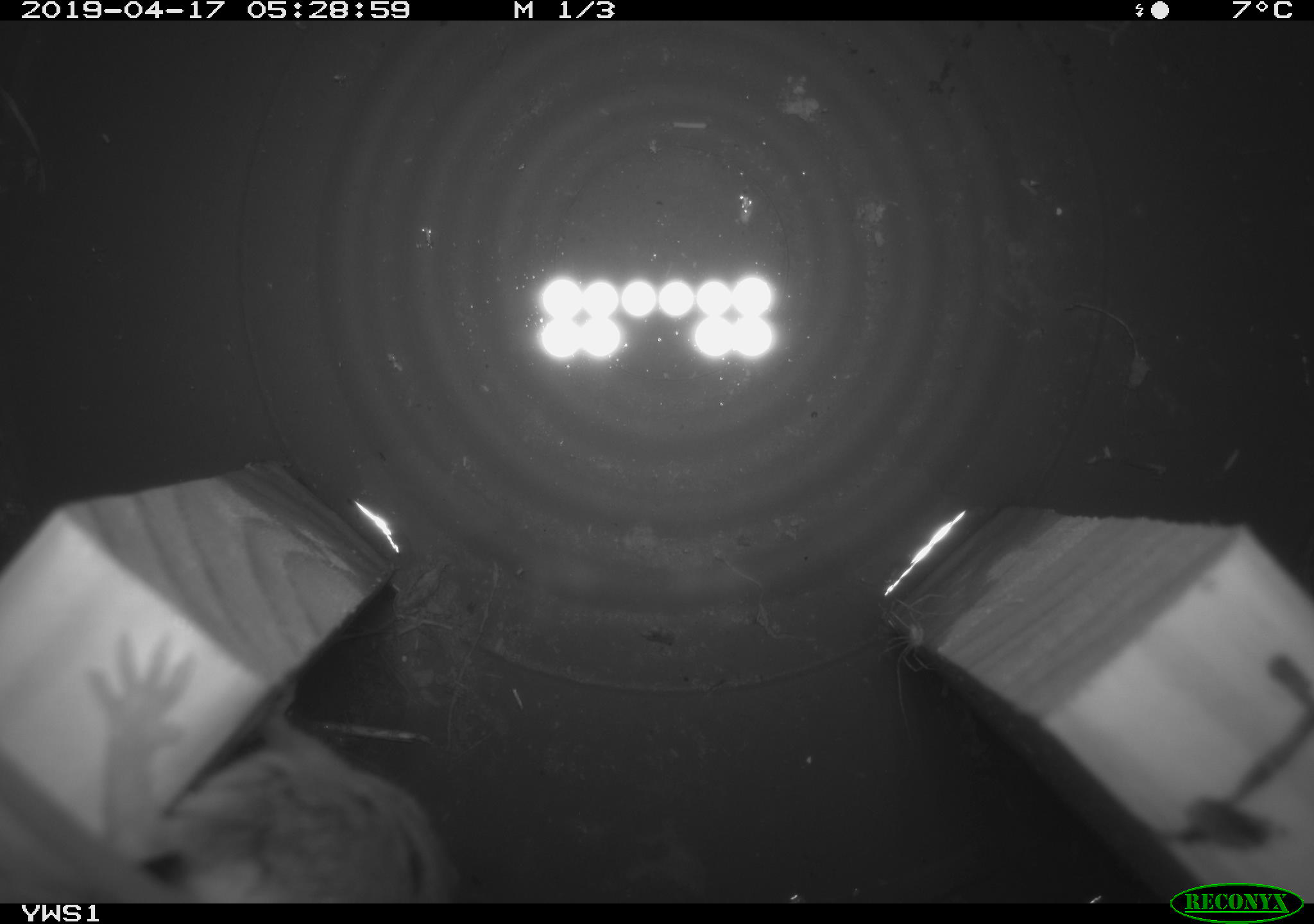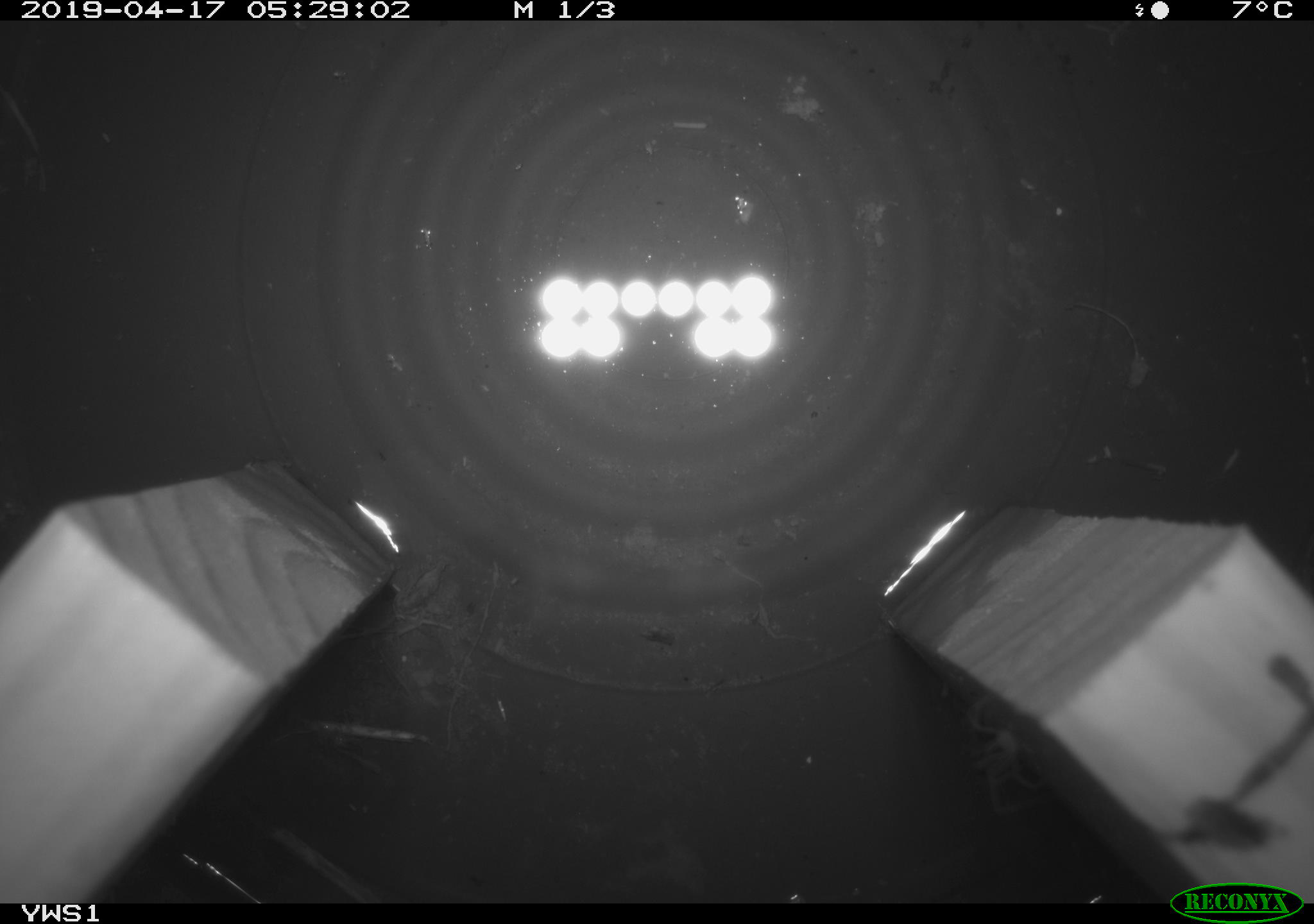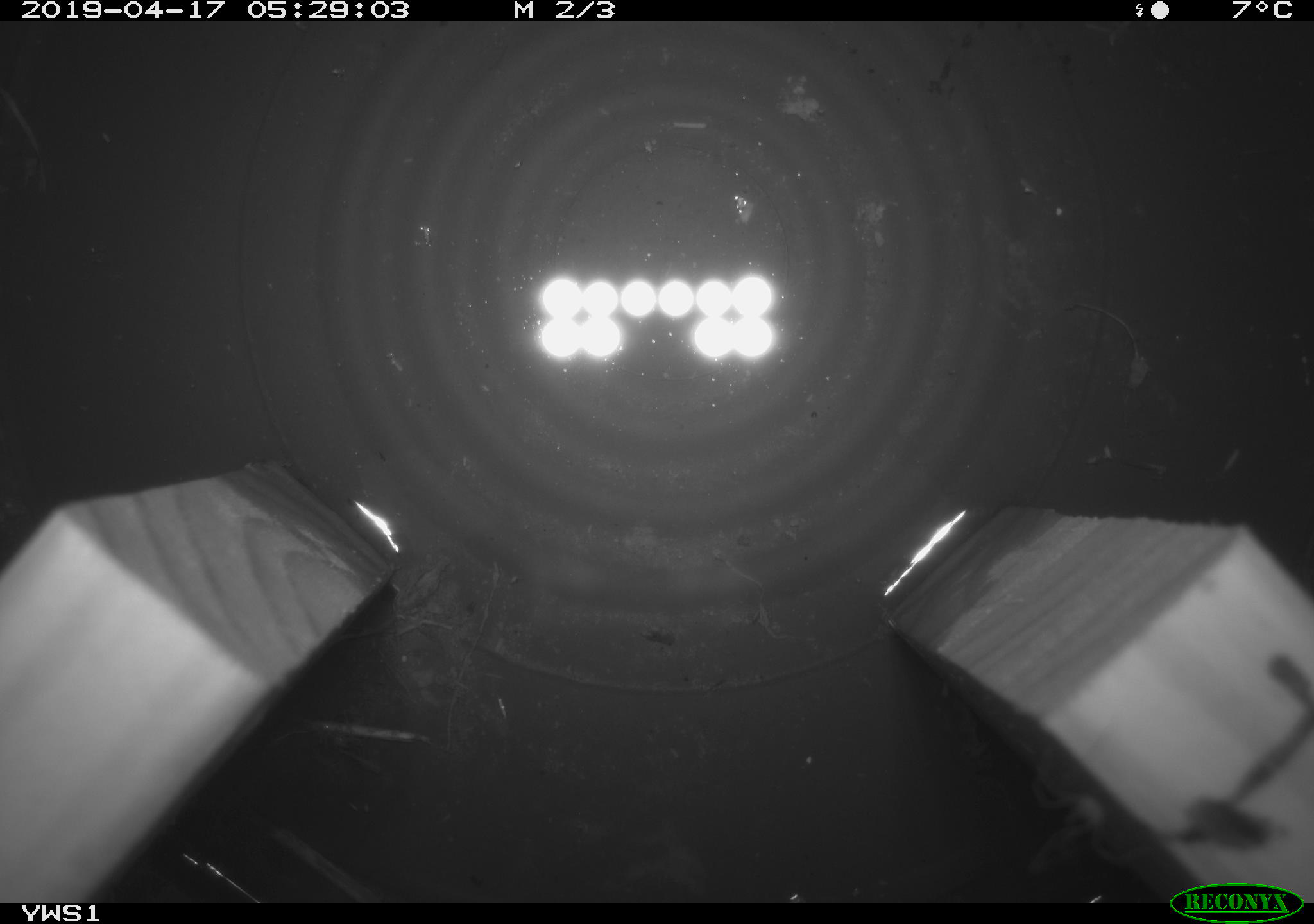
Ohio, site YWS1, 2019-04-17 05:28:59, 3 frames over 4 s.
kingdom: Animalia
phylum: Chordata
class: Mammalia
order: Rodentia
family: Cricetidae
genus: Peromyscus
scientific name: Peromyscus leucopus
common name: white-footed mouse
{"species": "white-footed mouse (Peromyscus leucopus)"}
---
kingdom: Animalia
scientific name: Animalia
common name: animal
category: invertebrate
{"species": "invertebrate (animal) (Animalia)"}